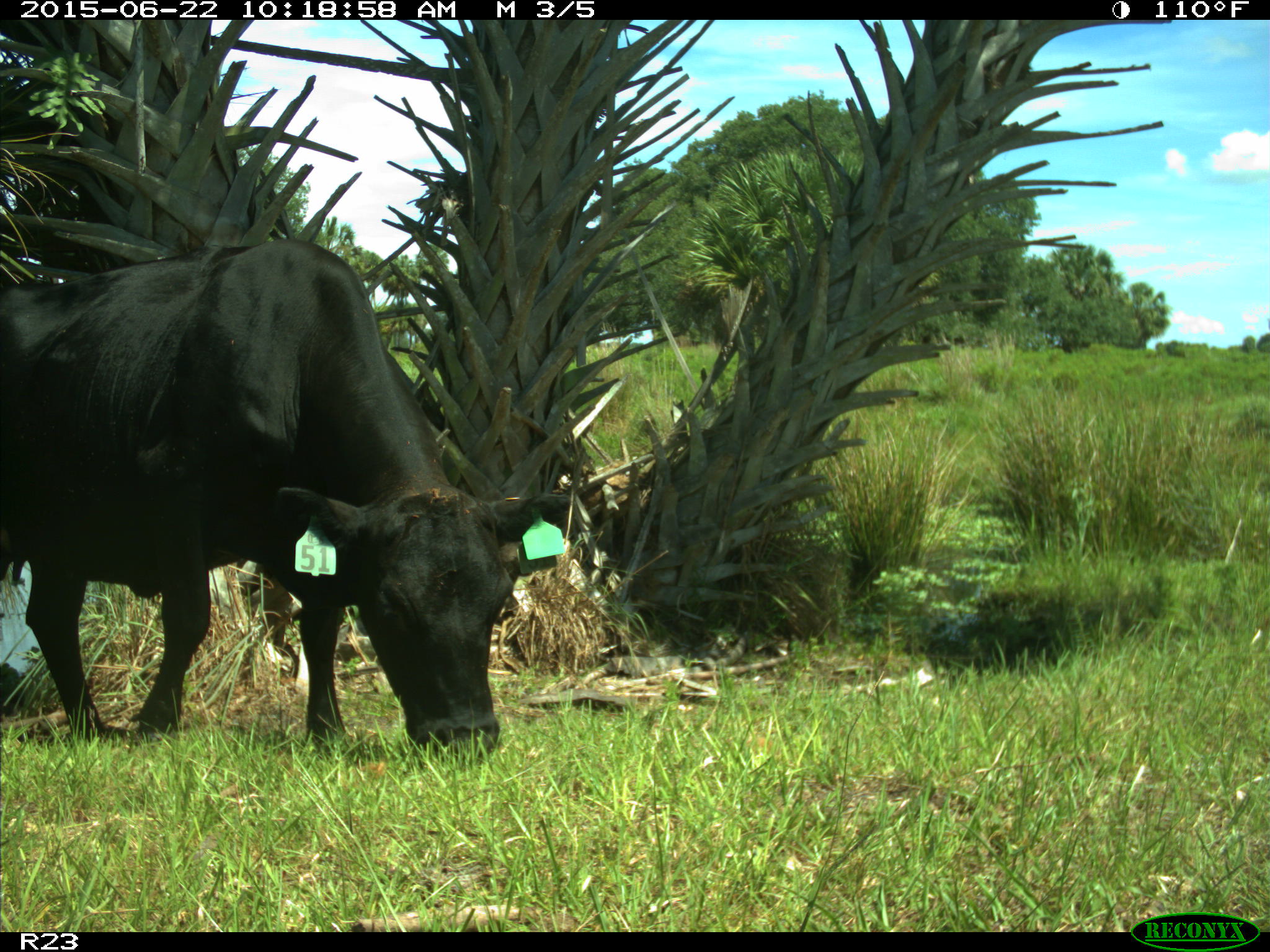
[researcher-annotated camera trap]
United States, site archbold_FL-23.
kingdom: Animalia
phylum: Chordata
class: Mammalia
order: Artiodactyla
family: Bovidae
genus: Bos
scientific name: Bos taurus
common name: domestic cow